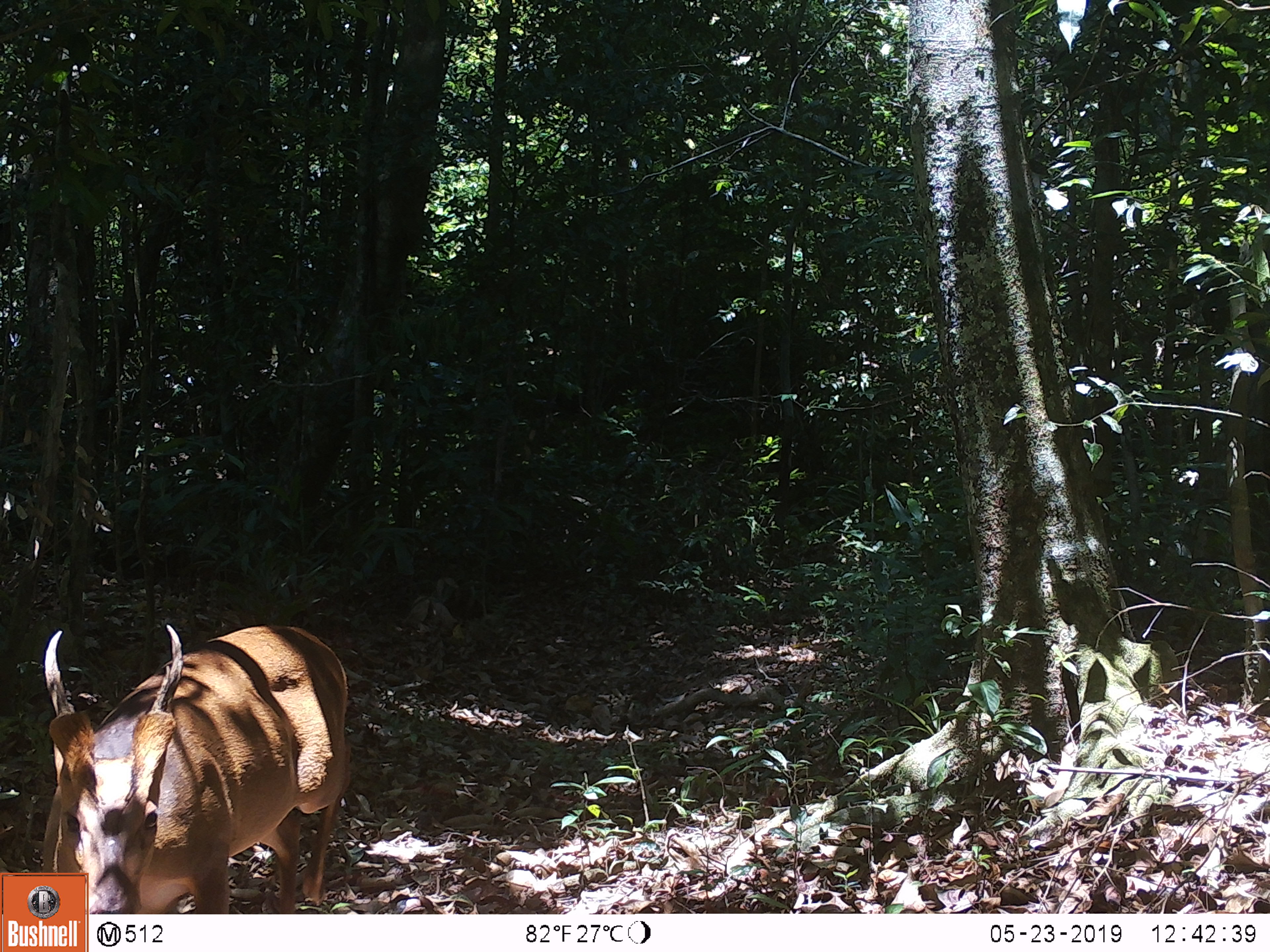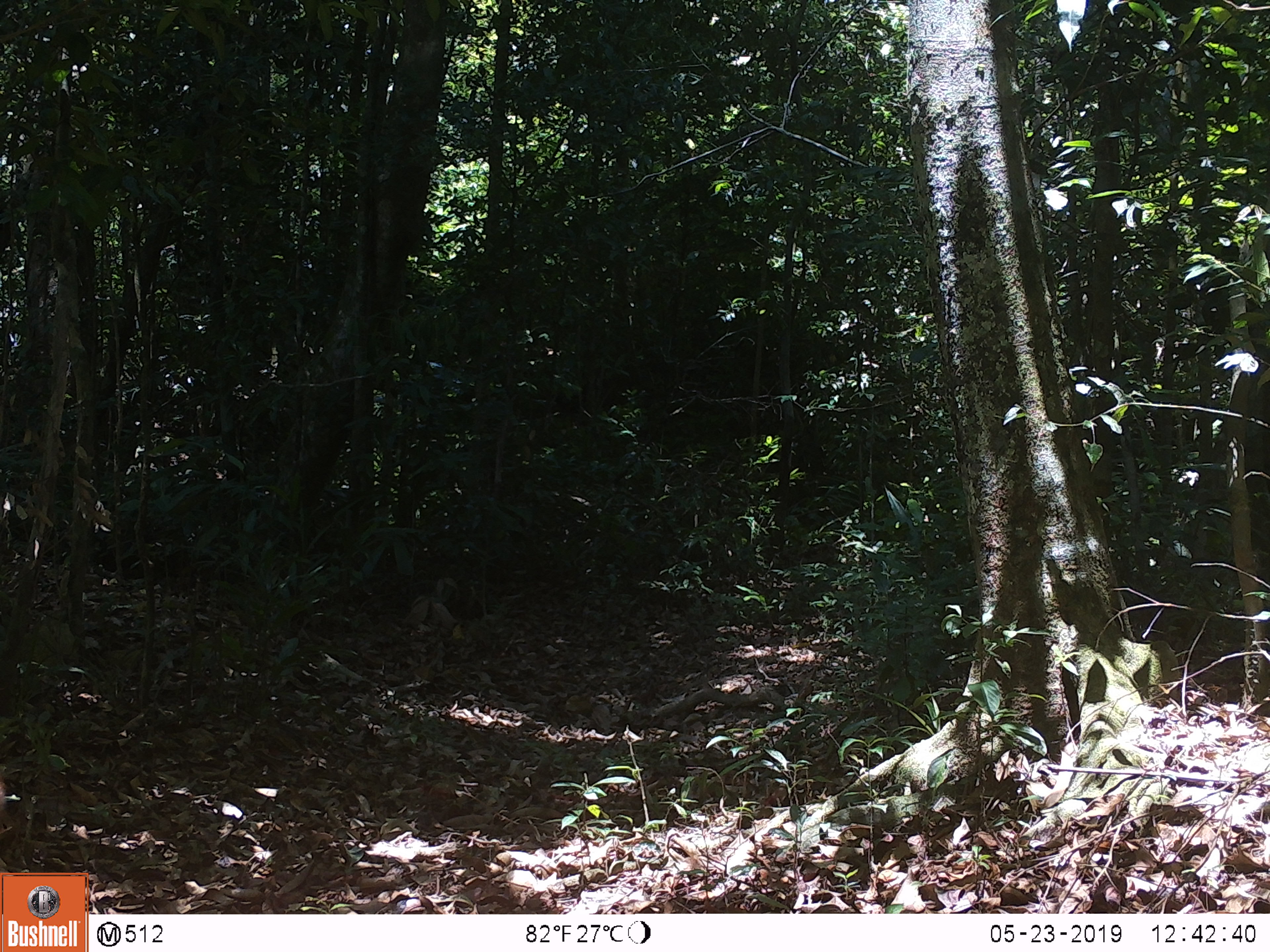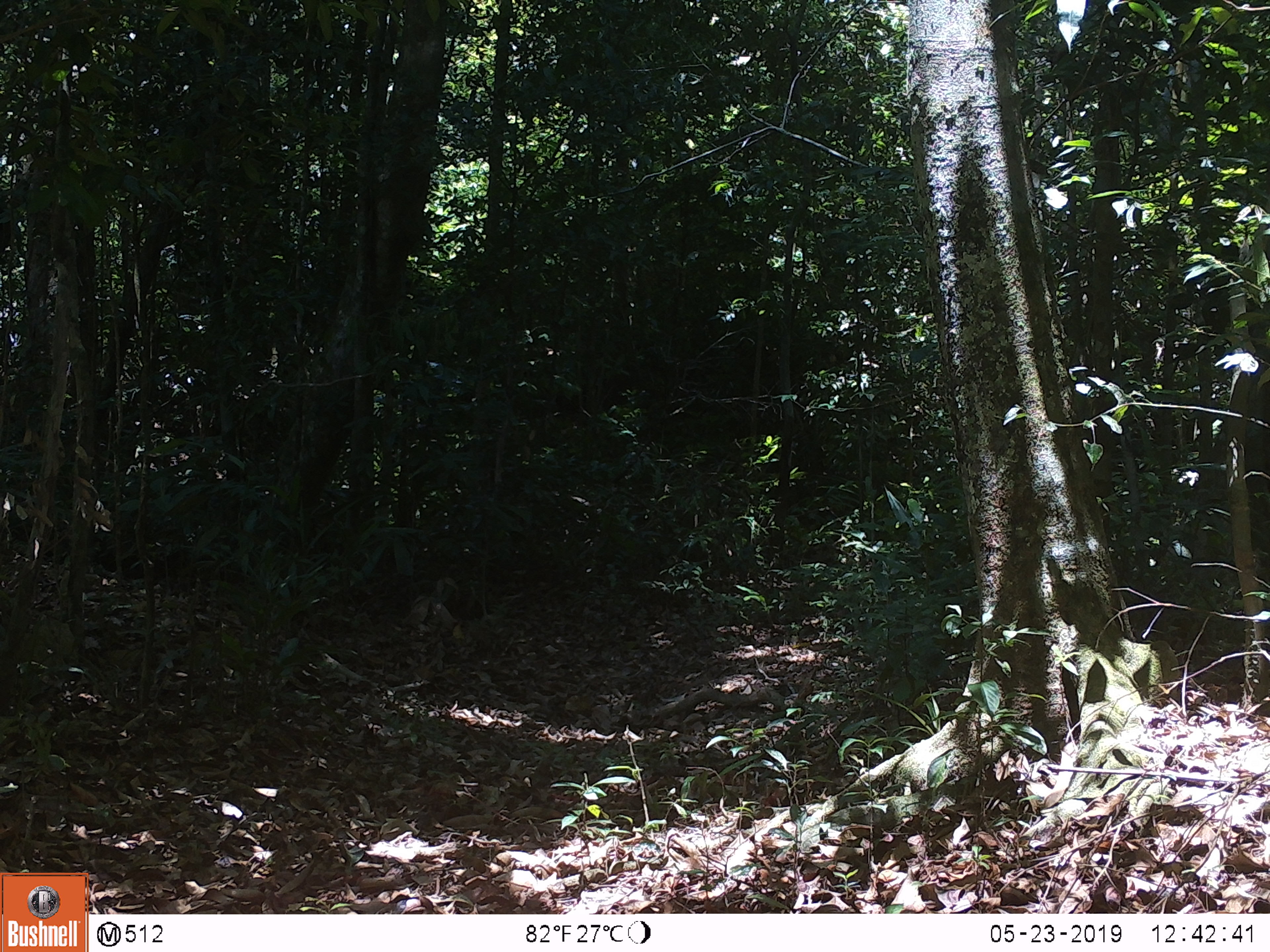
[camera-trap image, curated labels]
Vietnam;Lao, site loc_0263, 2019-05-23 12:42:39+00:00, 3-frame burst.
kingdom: Animalia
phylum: Chordata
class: Mammalia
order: Artiodactyla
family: Cervidae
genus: Muntiacus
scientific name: Muntiacus vuquangensis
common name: large-antlered muntjac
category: large antlered muntjac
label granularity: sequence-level